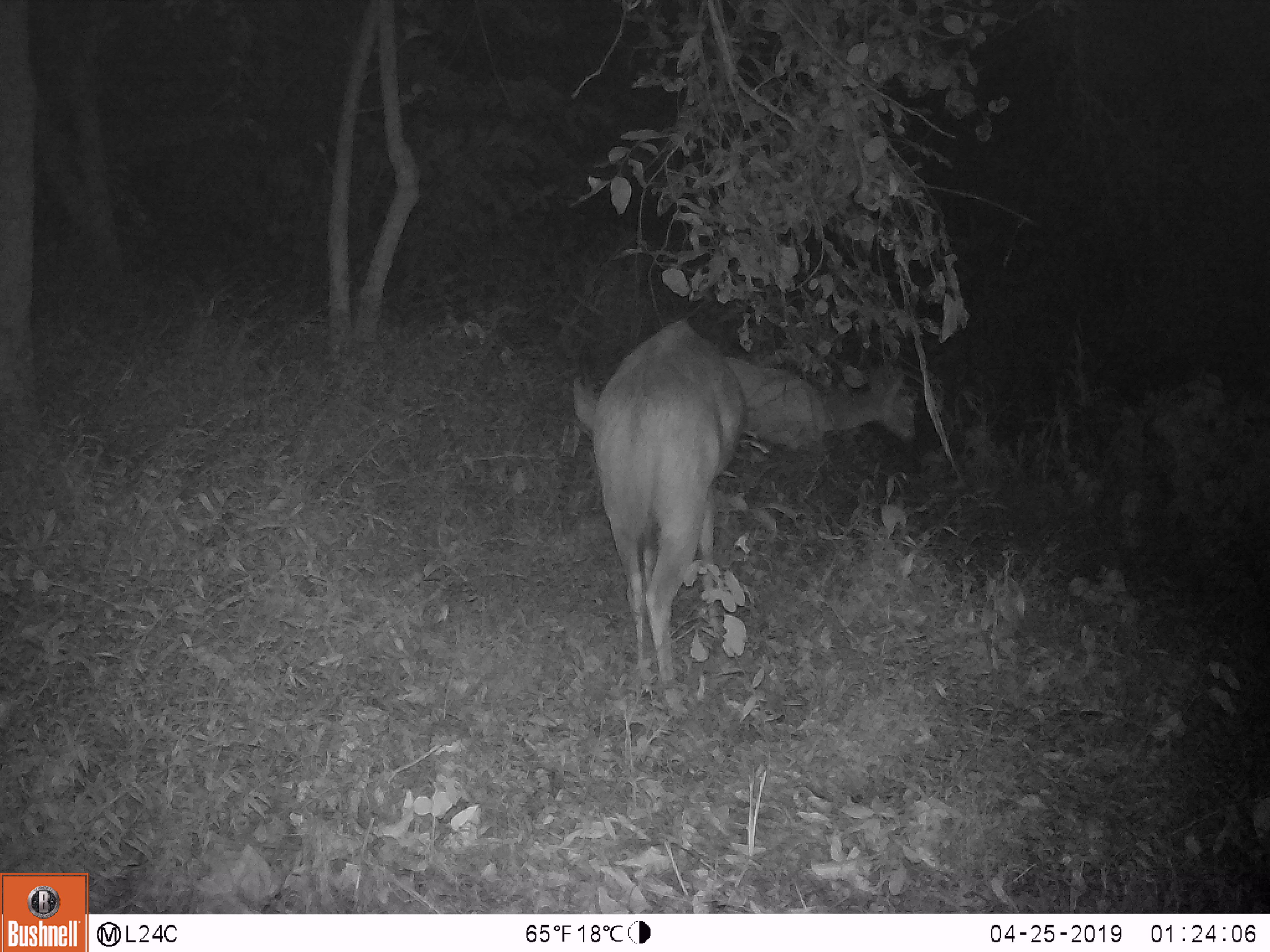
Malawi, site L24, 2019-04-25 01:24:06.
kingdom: Animalia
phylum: Chordata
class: Mammalia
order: Artiodactyla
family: Bovidae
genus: Tragelaphus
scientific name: Tragelaphus sylvaticus sylvaticus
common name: cape bushbuck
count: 1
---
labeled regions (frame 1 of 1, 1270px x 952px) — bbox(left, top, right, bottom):
cape bushbuck: bbox(551, 321, 916, 727)